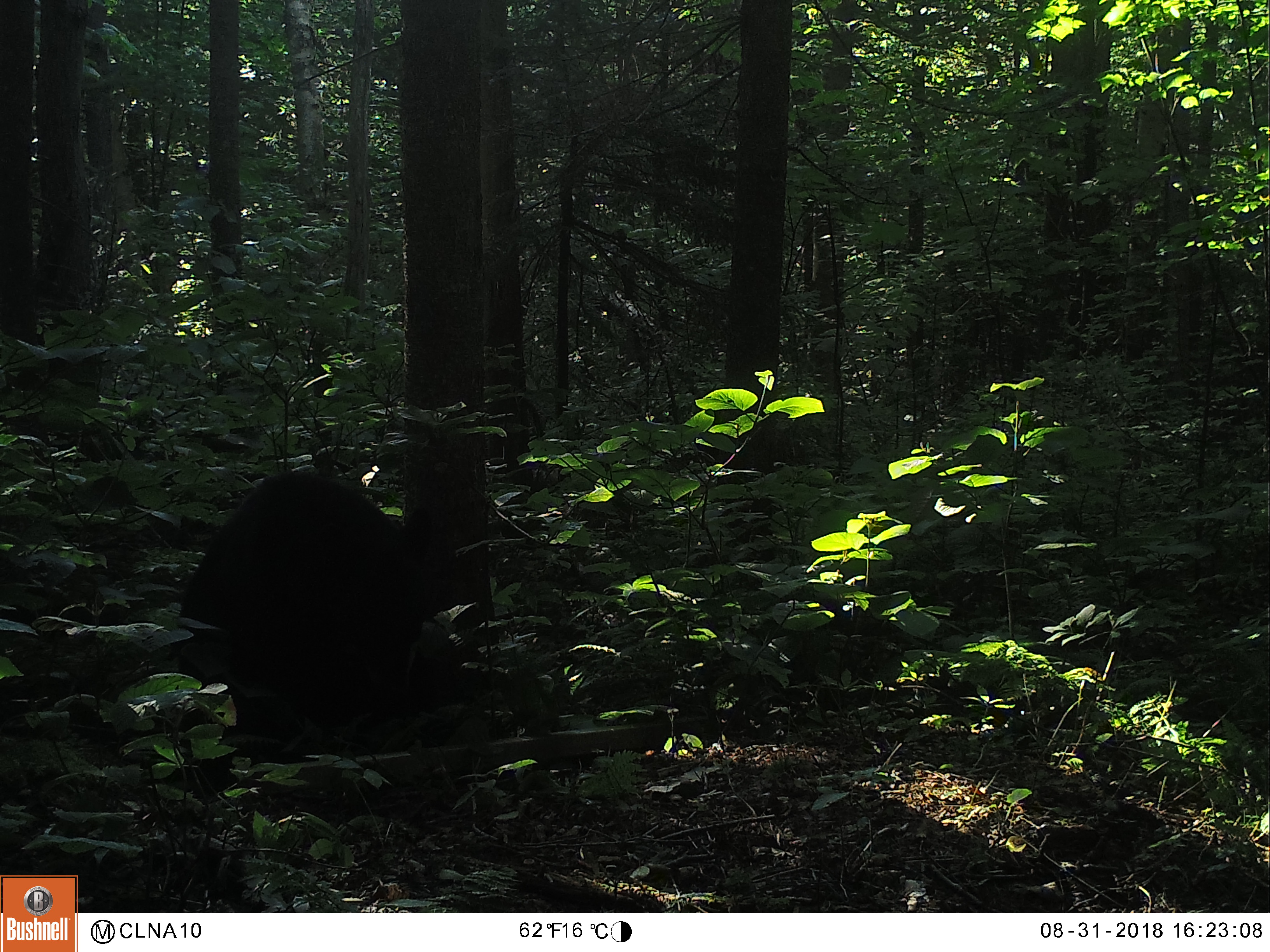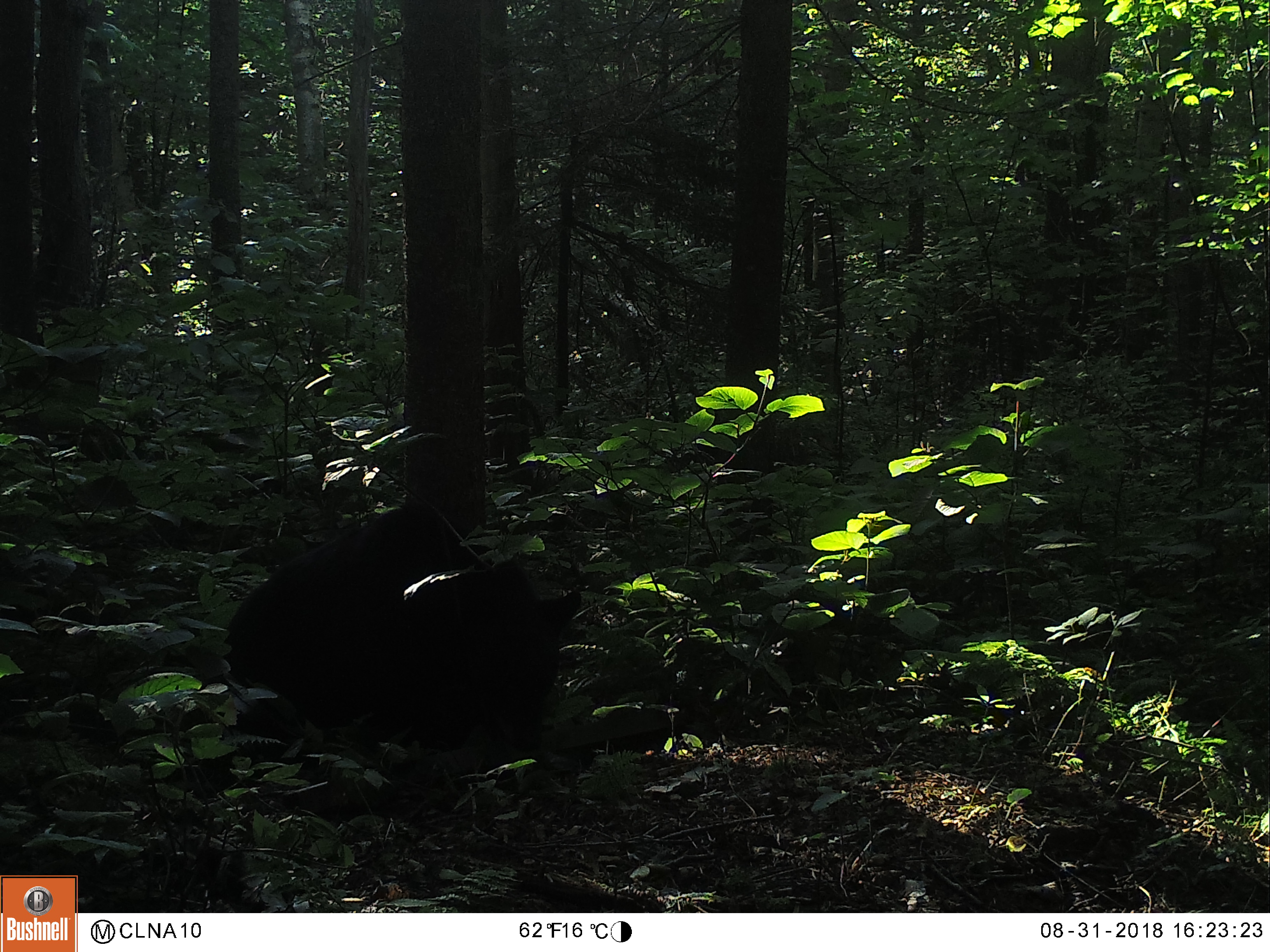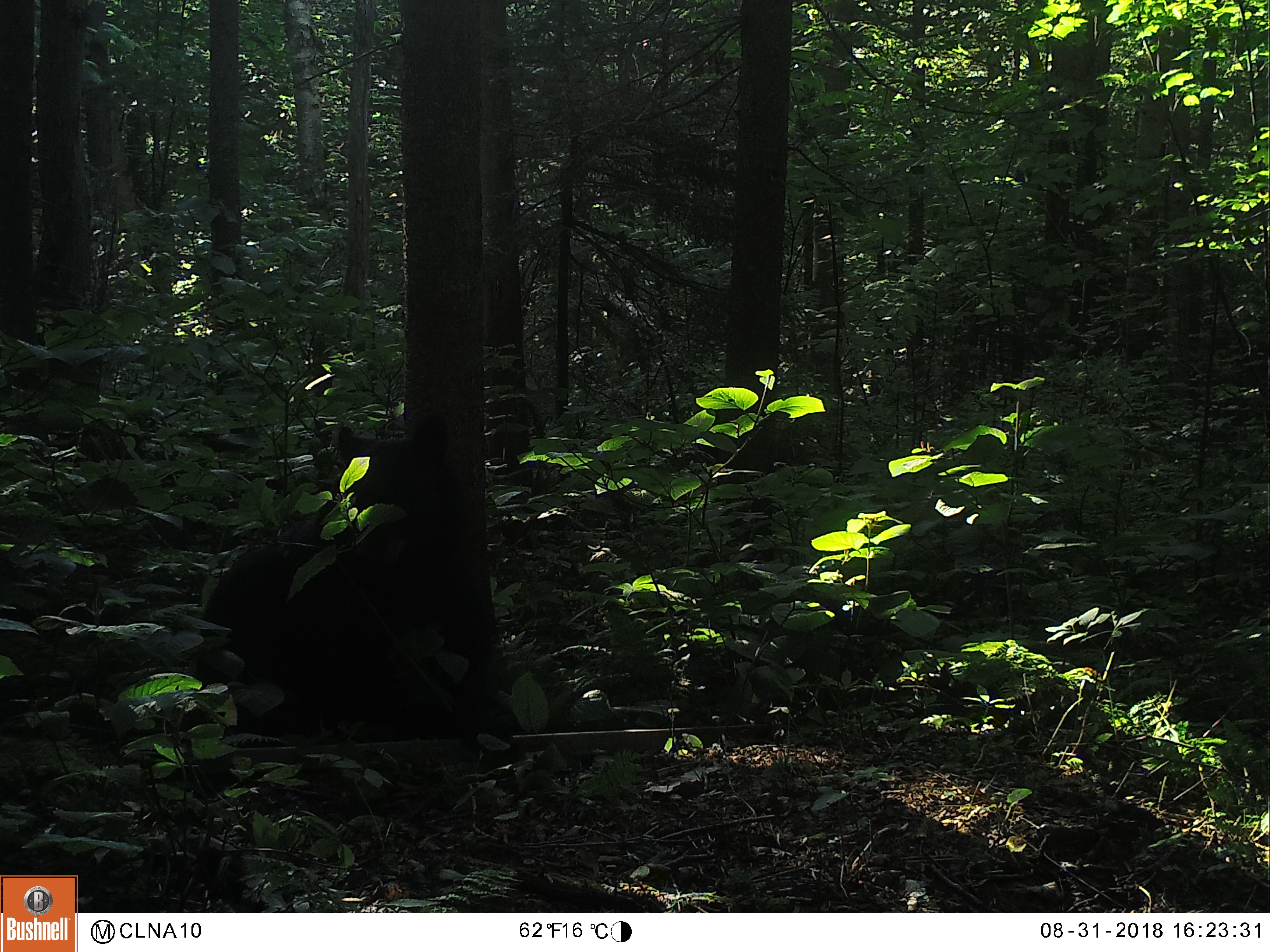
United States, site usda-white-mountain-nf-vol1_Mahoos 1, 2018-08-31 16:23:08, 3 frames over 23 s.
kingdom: Animalia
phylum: Chordata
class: Mammalia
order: Carnivora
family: Ursidae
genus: Ursus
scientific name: Ursus americanus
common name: black bear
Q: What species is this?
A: Black bear (Ursus americanus).